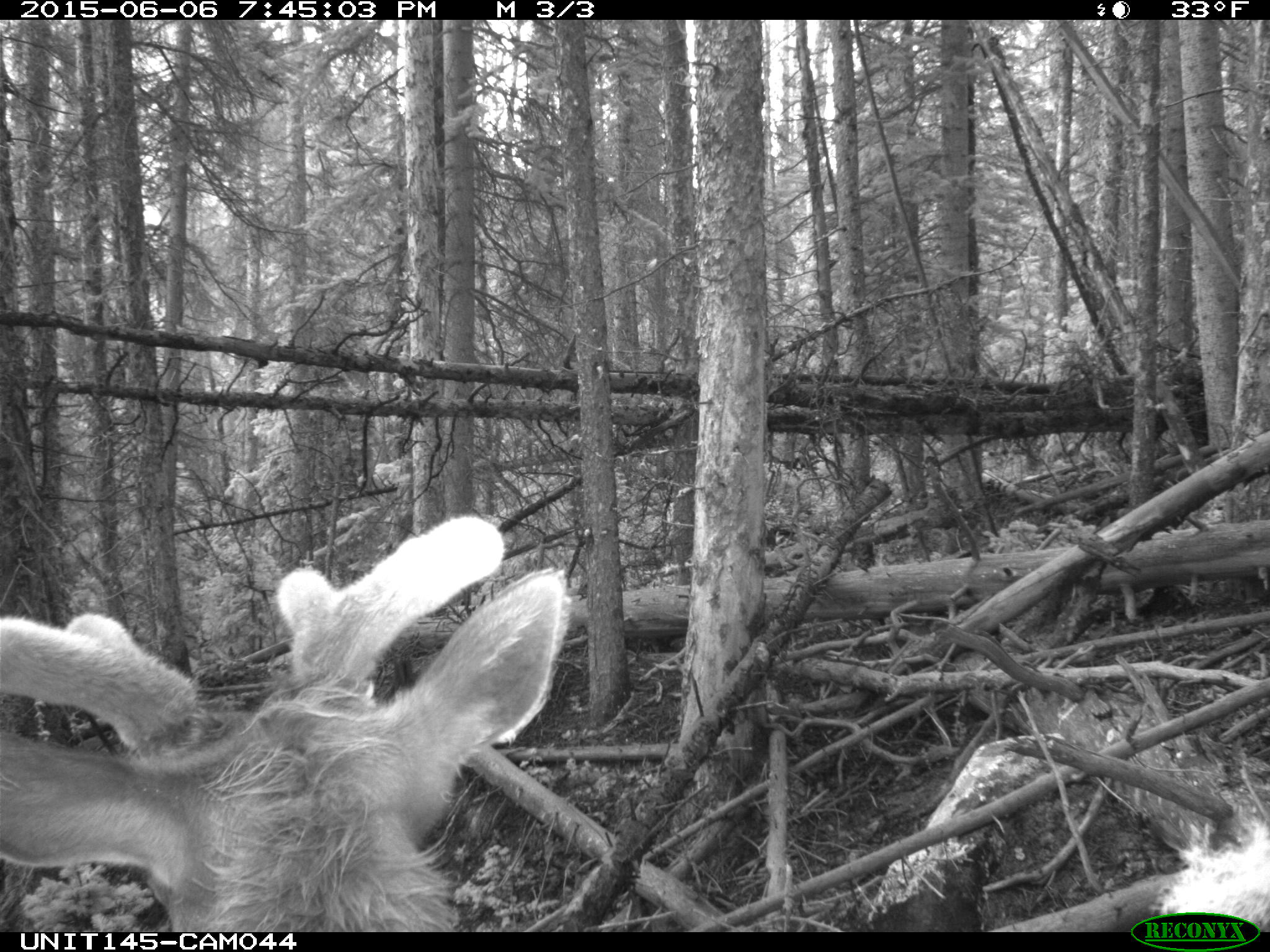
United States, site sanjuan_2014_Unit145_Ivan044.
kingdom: Animalia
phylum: Chordata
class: Mammalia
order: Artiodactyla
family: Cervidae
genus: Cervus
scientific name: Cervus elaphus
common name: red deer